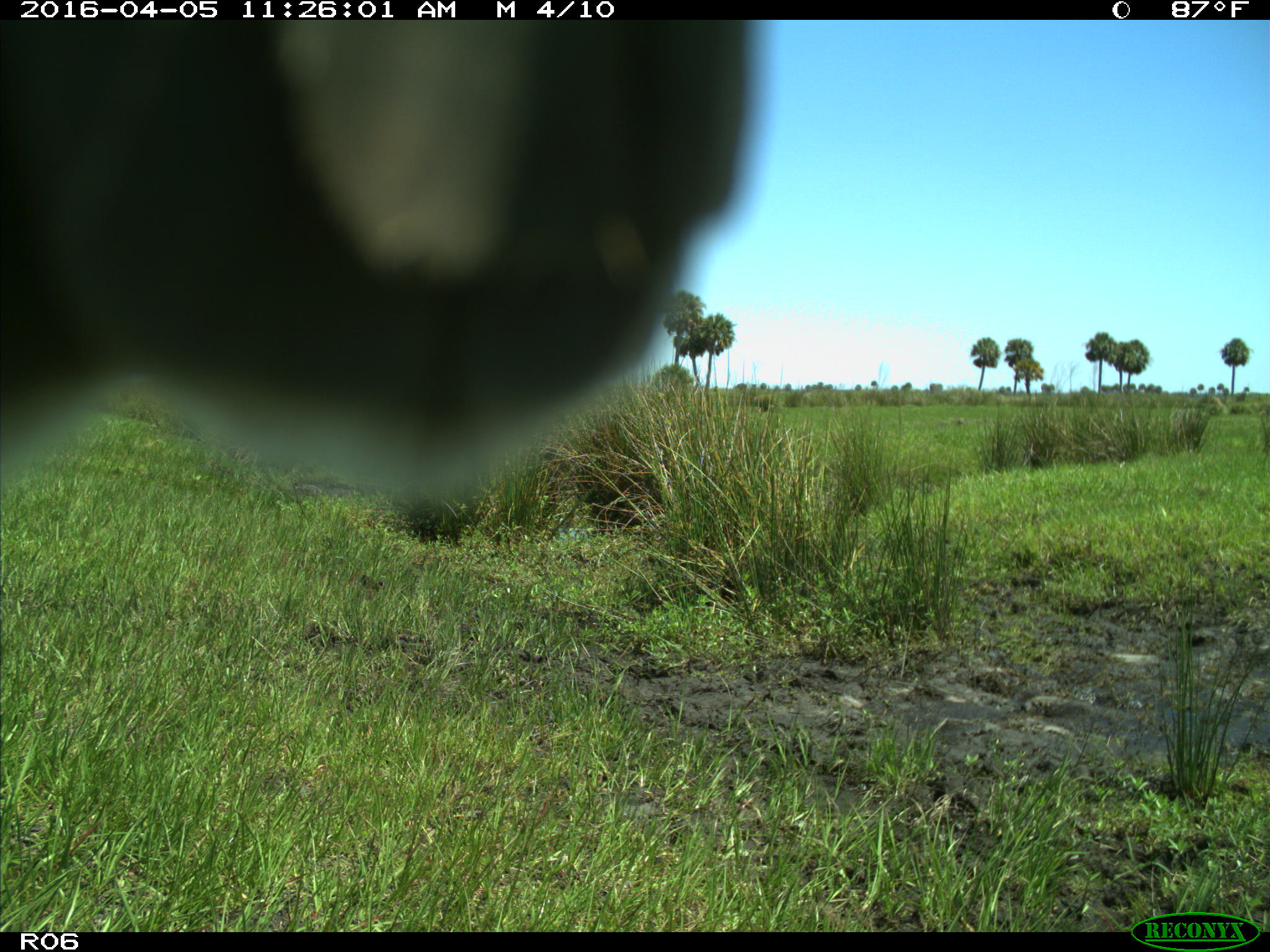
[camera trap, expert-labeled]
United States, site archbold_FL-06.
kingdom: Animalia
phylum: Chordata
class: Mammalia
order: Artiodactyla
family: Bovidae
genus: Bos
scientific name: Bos taurus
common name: domestic cow